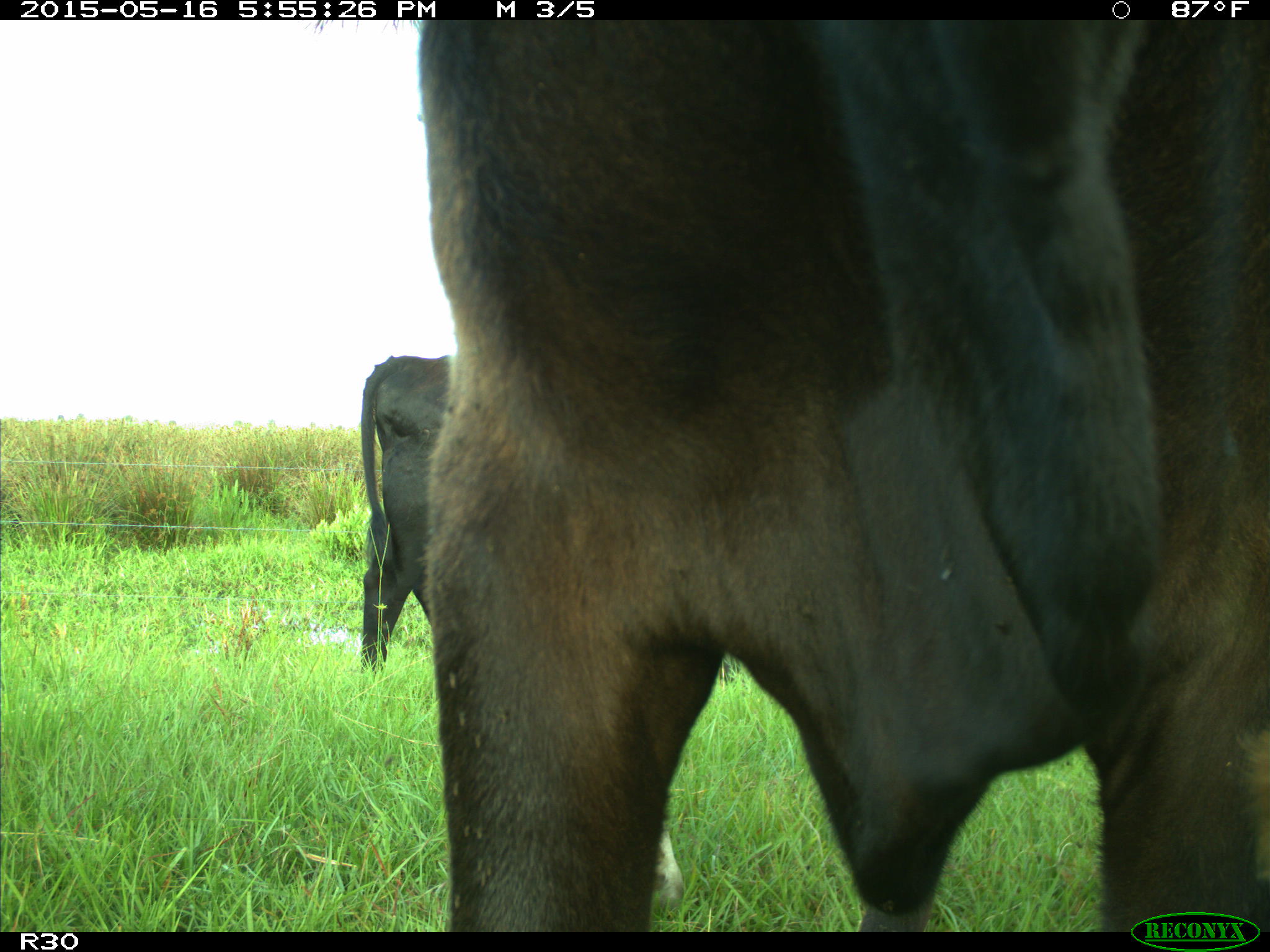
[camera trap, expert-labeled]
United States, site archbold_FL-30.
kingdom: Animalia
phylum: Chordata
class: Mammalia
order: Artiodactyla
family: Bovidae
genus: Bos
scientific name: Bos taurus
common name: domestic cow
Bos taurus (domestic cow).